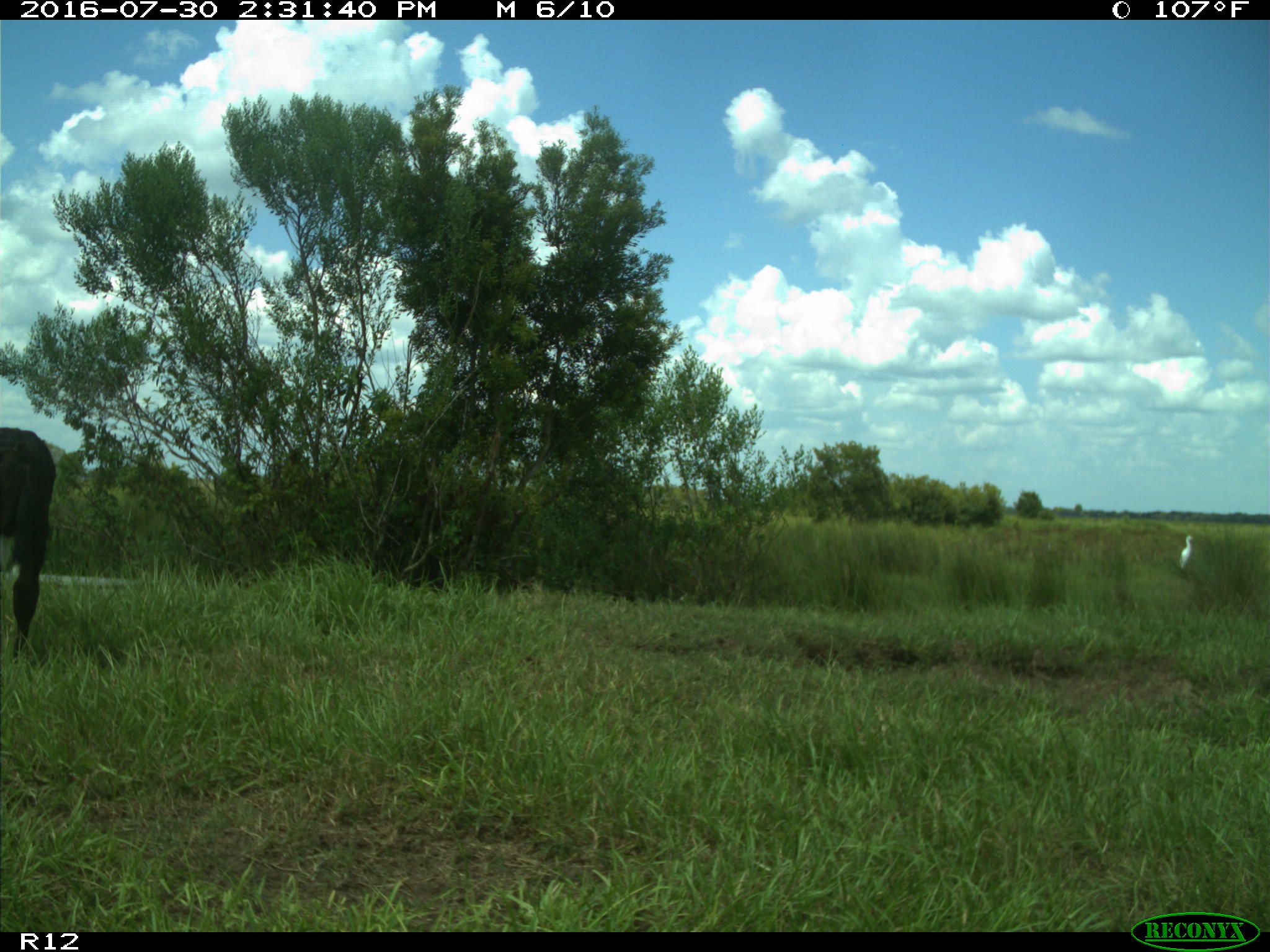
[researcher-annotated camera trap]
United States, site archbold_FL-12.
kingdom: Animalia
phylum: Chordata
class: Mammalia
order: Artiodactyla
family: Bovidae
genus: Bos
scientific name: Bos taurus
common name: domestic cow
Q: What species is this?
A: Bos taurus (domestic cow).